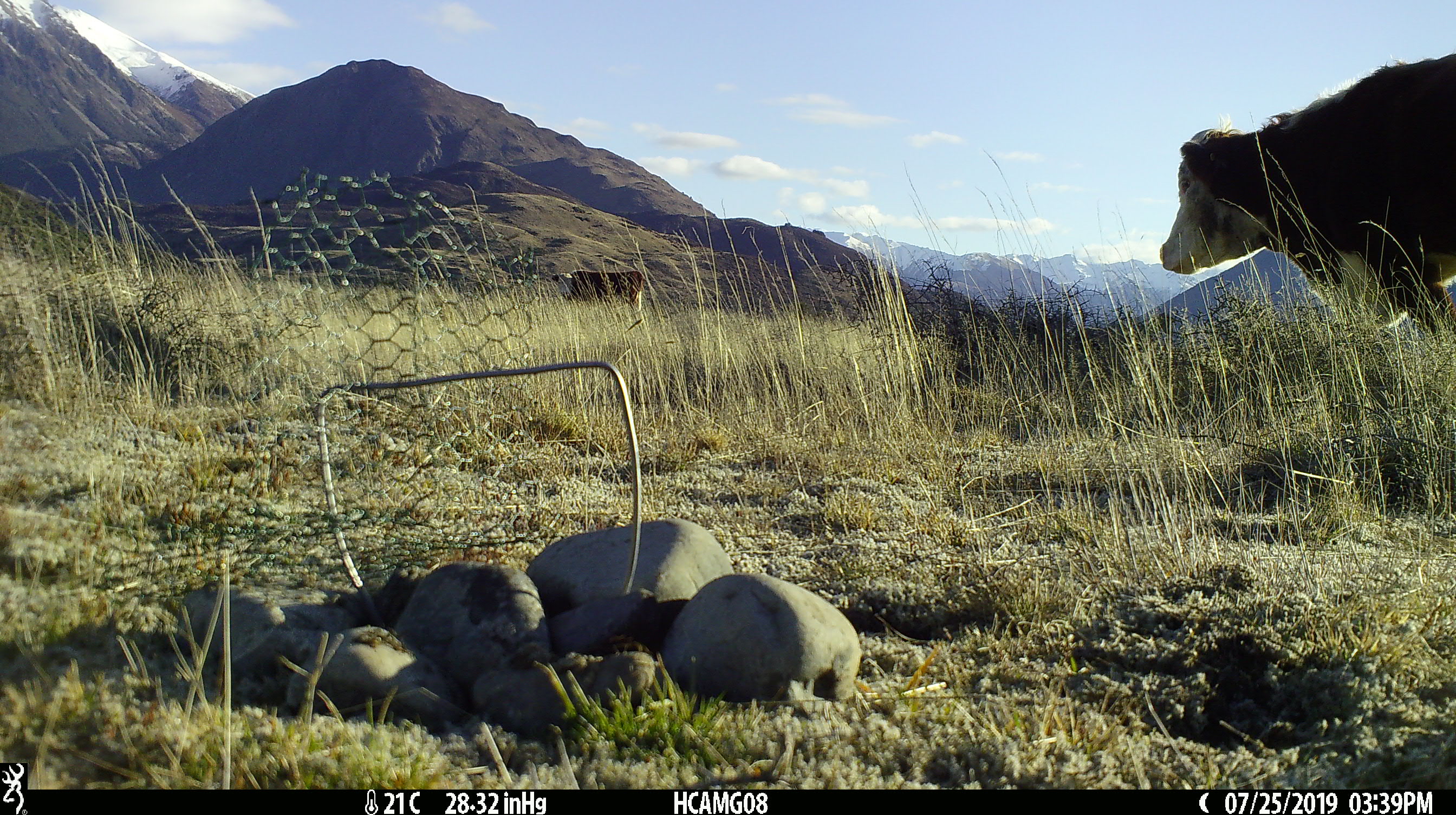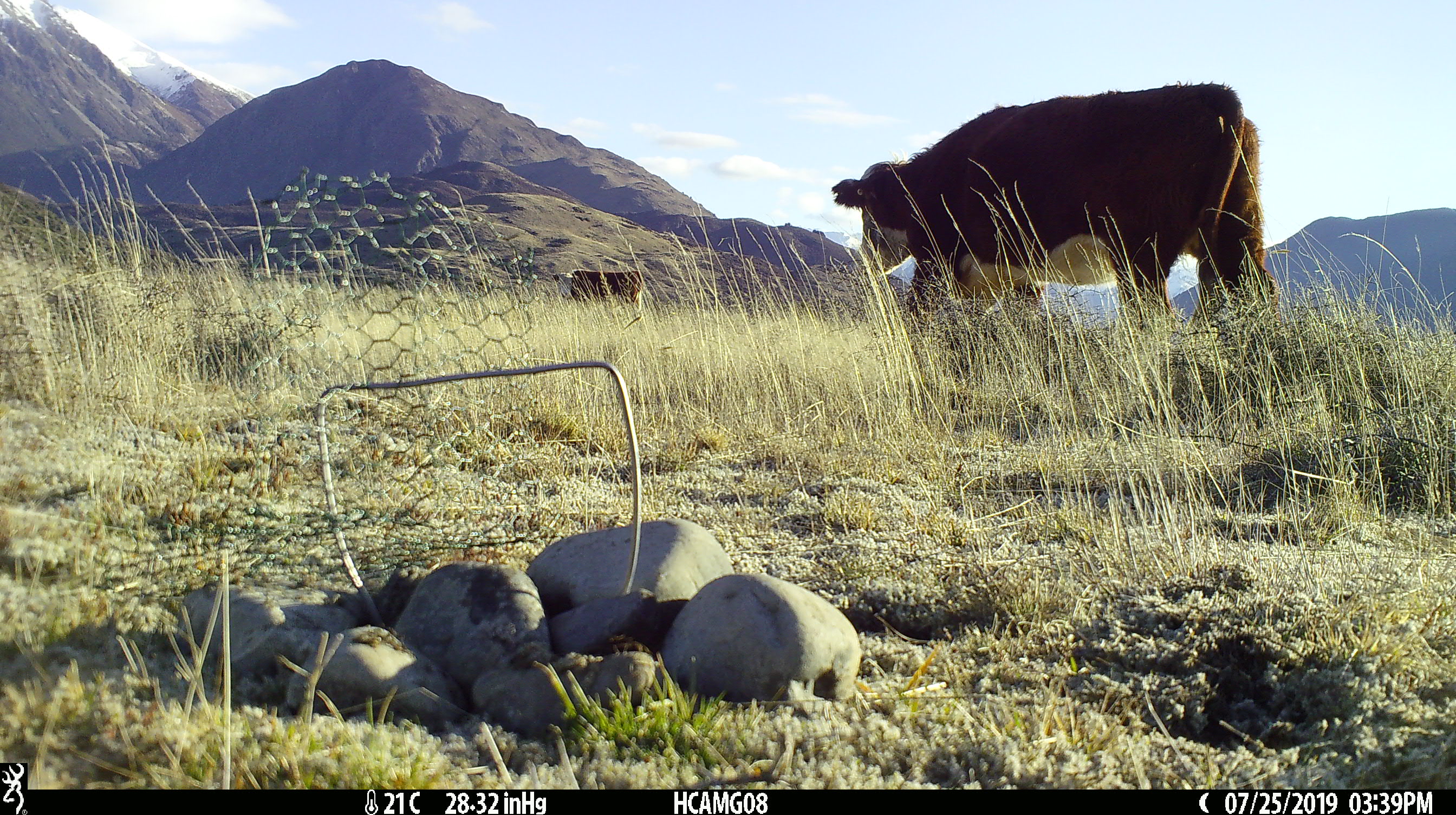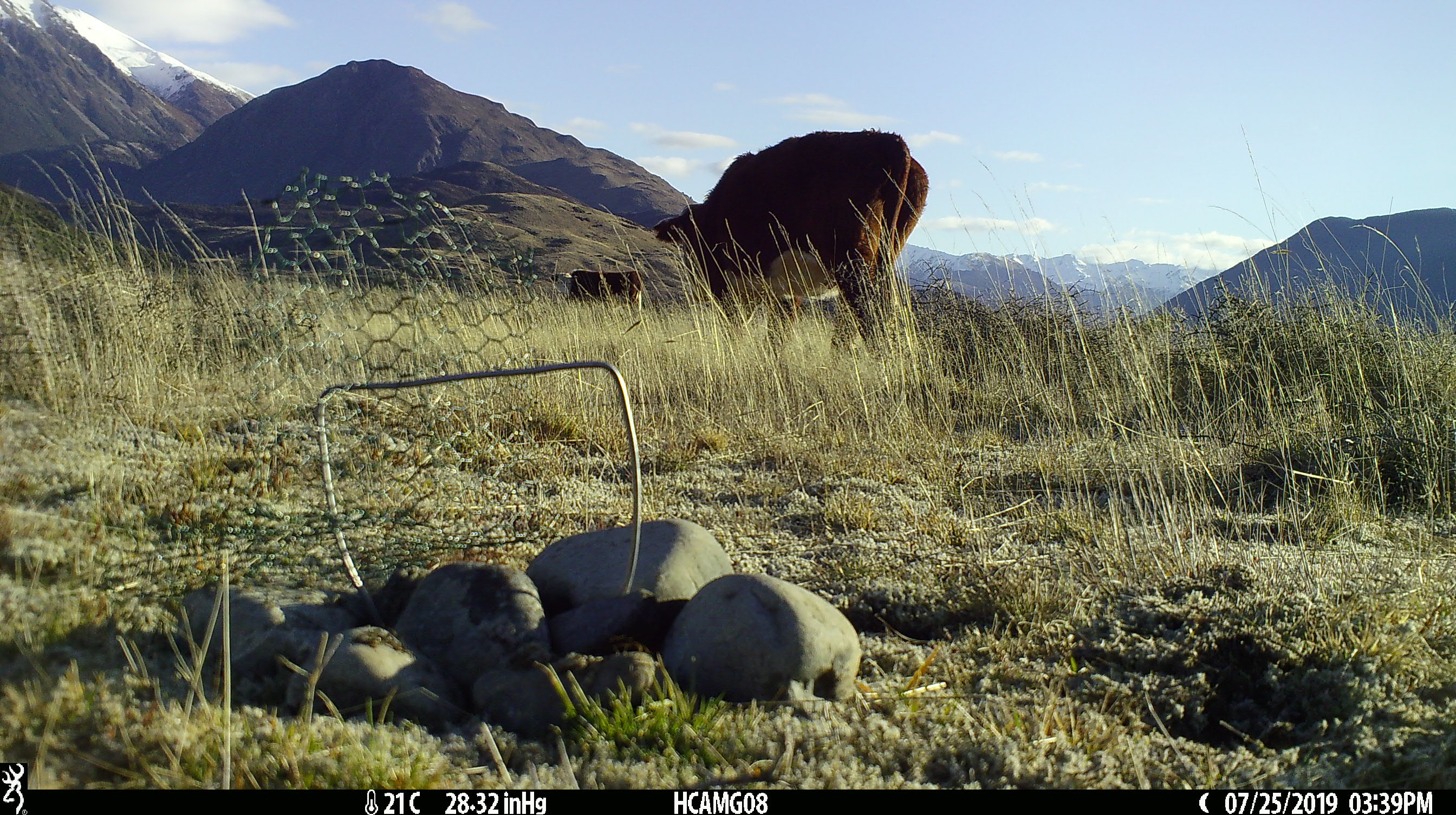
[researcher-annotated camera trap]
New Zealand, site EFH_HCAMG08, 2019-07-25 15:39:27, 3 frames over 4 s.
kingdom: Animalia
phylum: Chordata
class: Mammalia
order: Artiodactyla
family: Bovidae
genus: Bos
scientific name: Bos taurus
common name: domestic cow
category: cow